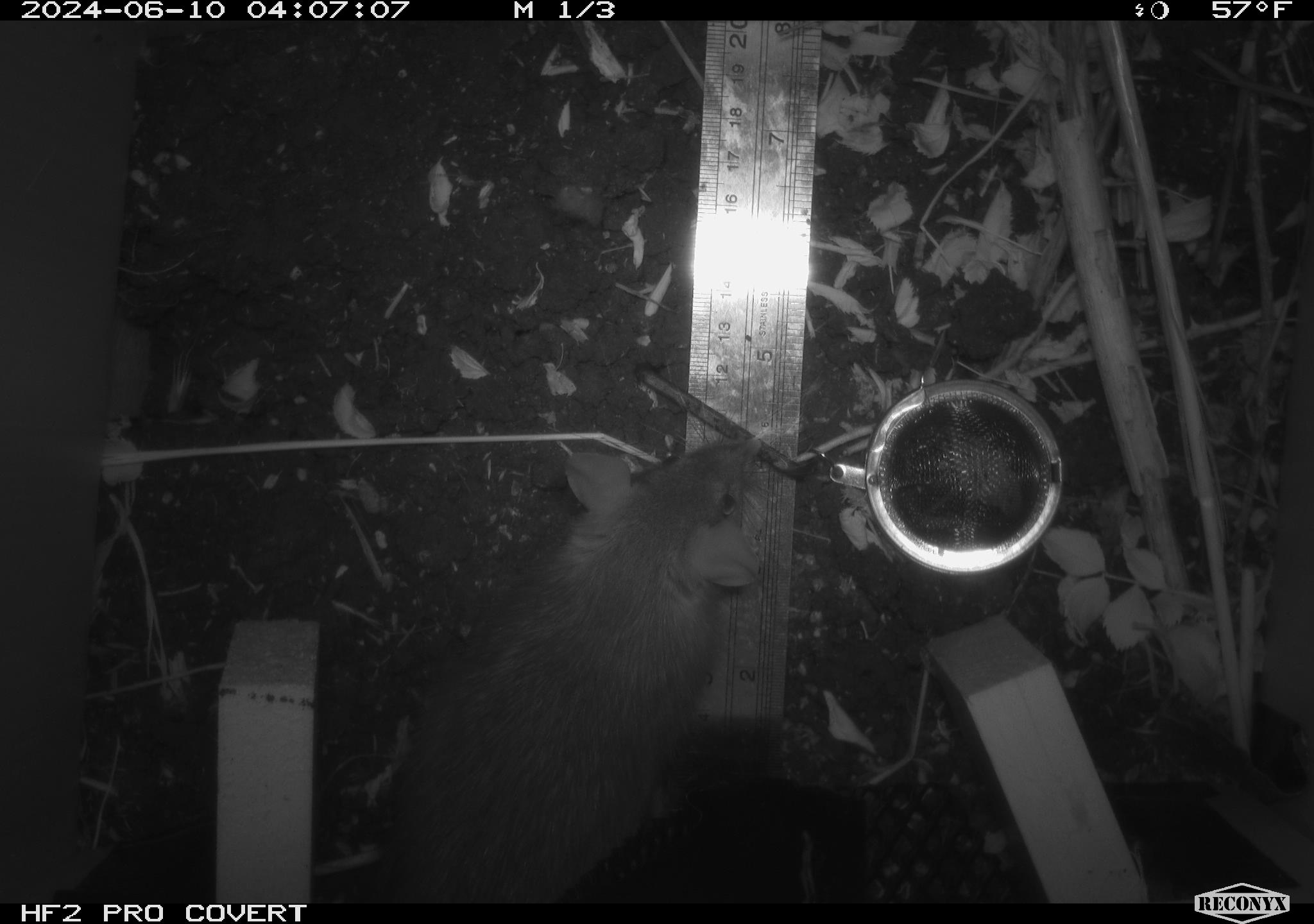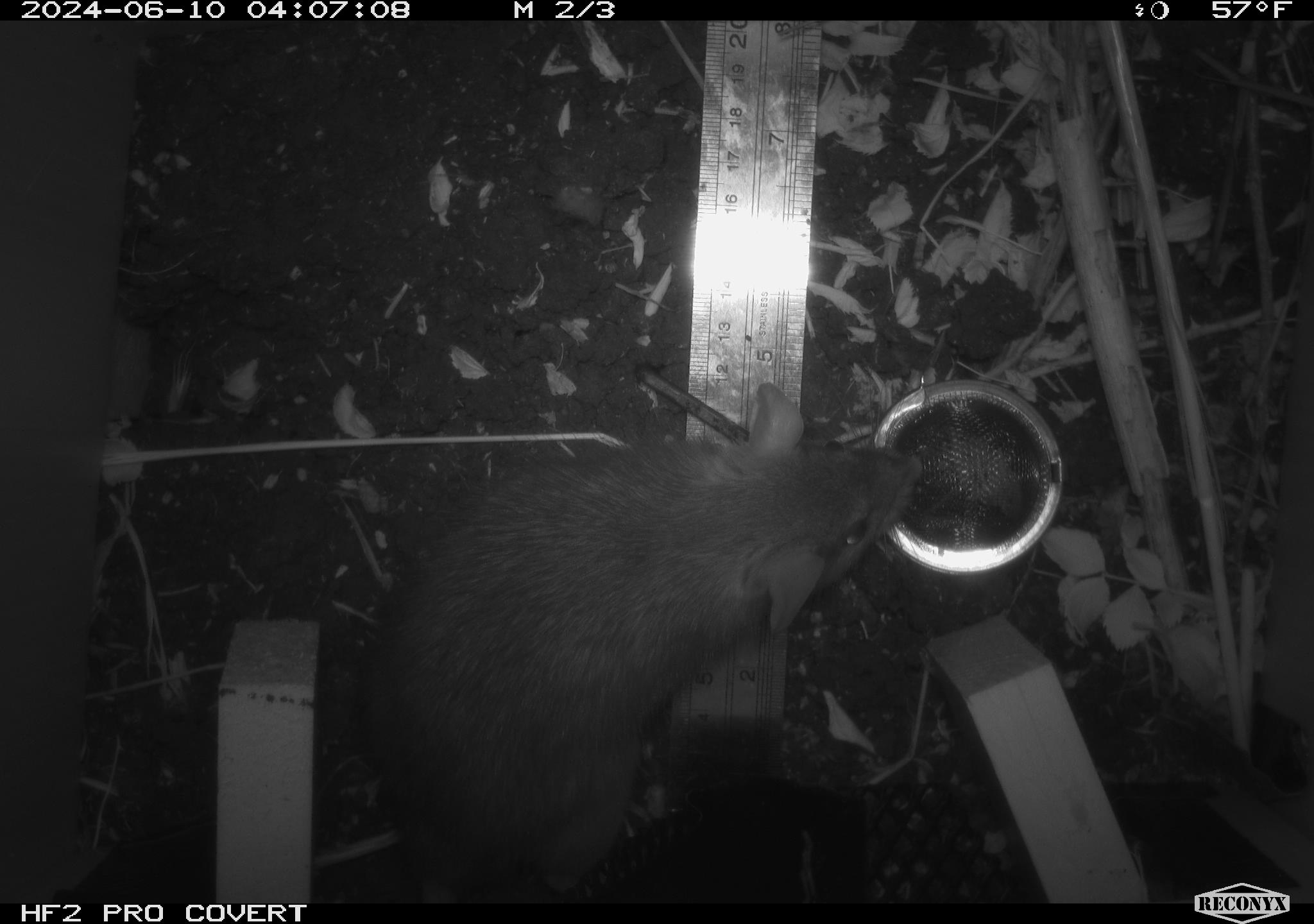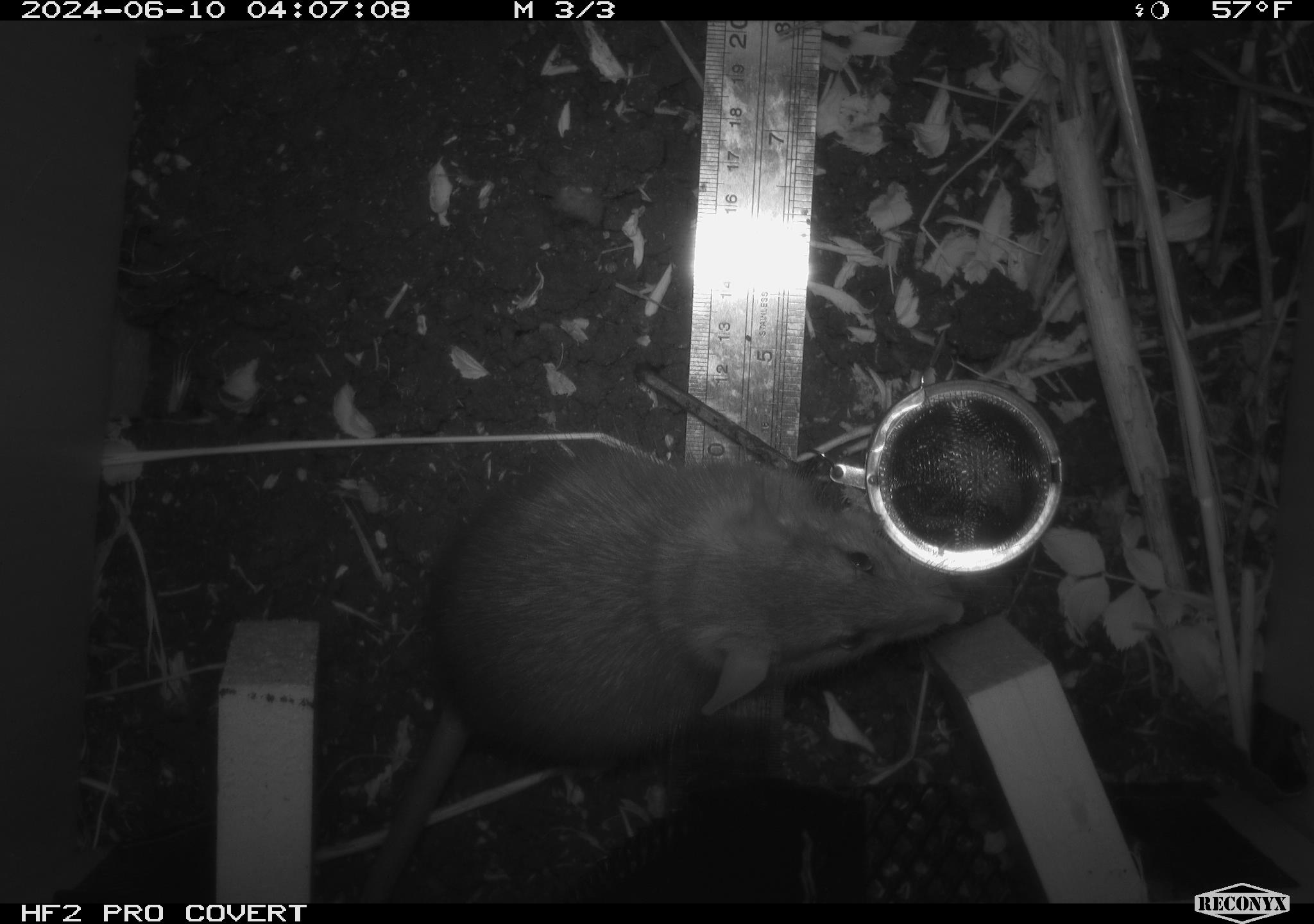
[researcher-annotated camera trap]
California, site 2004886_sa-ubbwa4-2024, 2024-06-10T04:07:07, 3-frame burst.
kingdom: Animalia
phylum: Chordata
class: Mammalia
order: Rodentia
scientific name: Rodentia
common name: woodrat or rat or mouse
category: woodrat or rat or mouse species